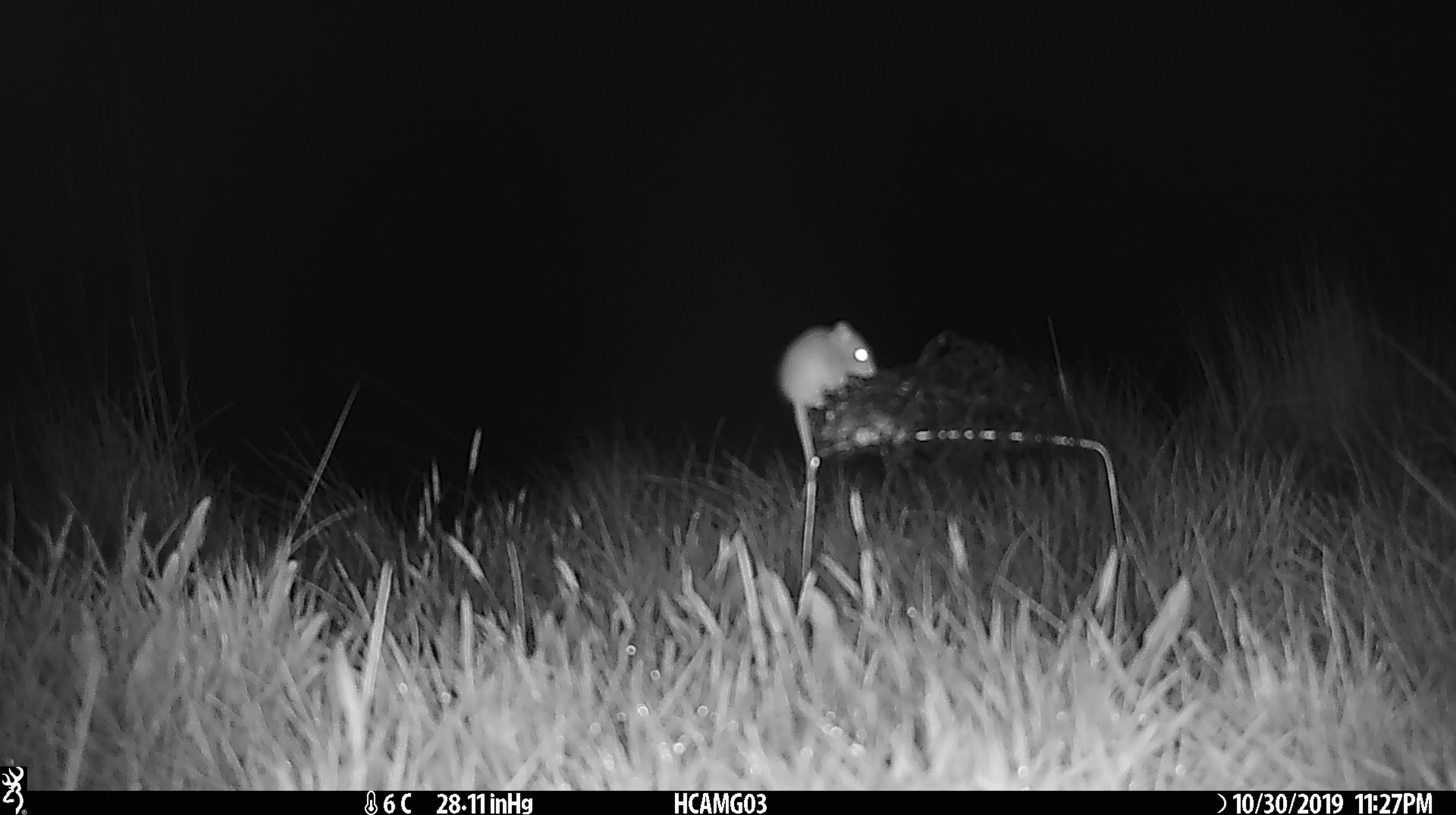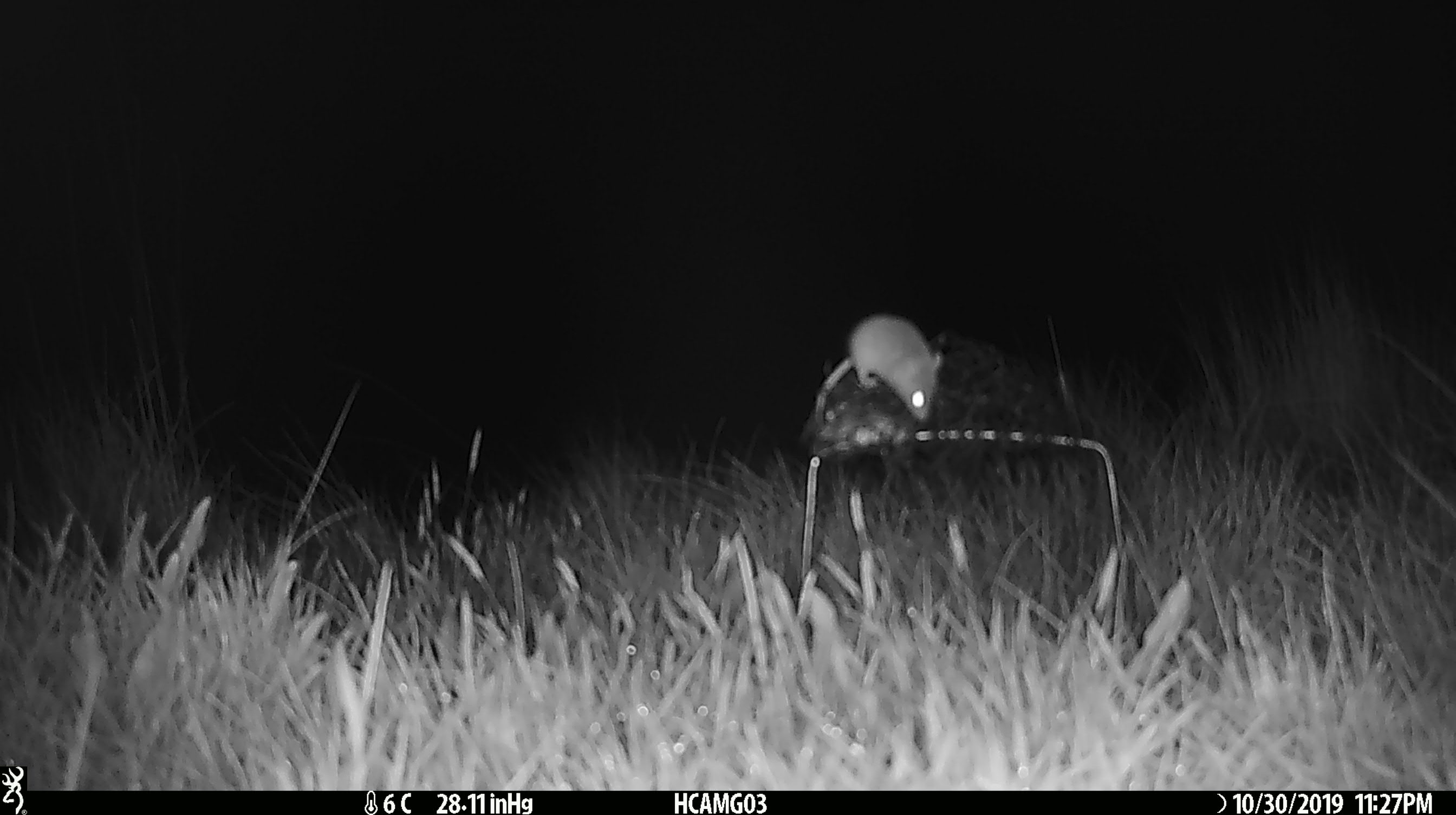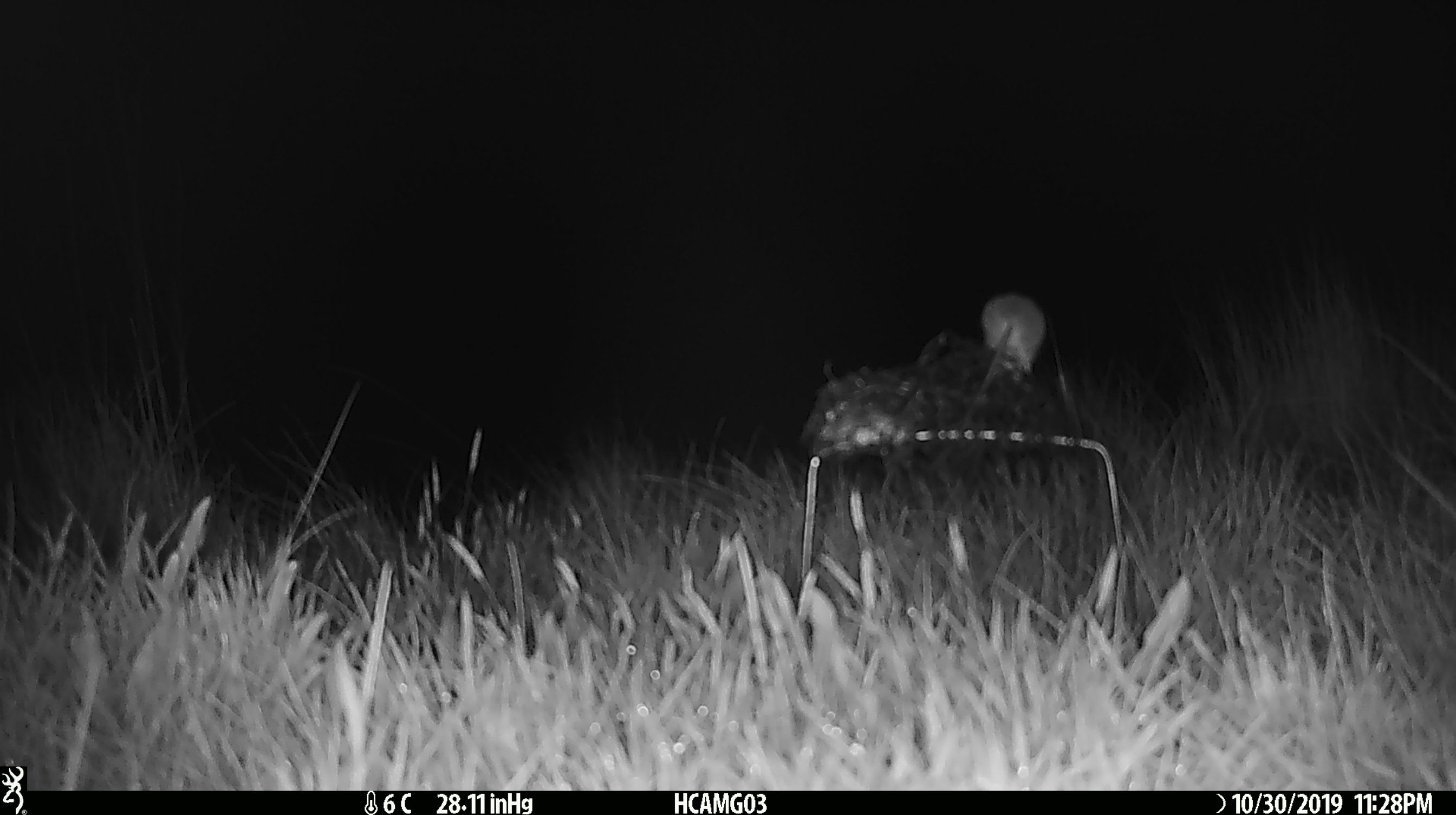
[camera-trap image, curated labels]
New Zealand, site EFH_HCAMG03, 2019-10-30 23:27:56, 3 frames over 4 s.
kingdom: Animalia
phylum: Chordata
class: Mammalia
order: Rodentia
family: Muridae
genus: Mus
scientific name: Mus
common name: mouse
Mouse (Mus).